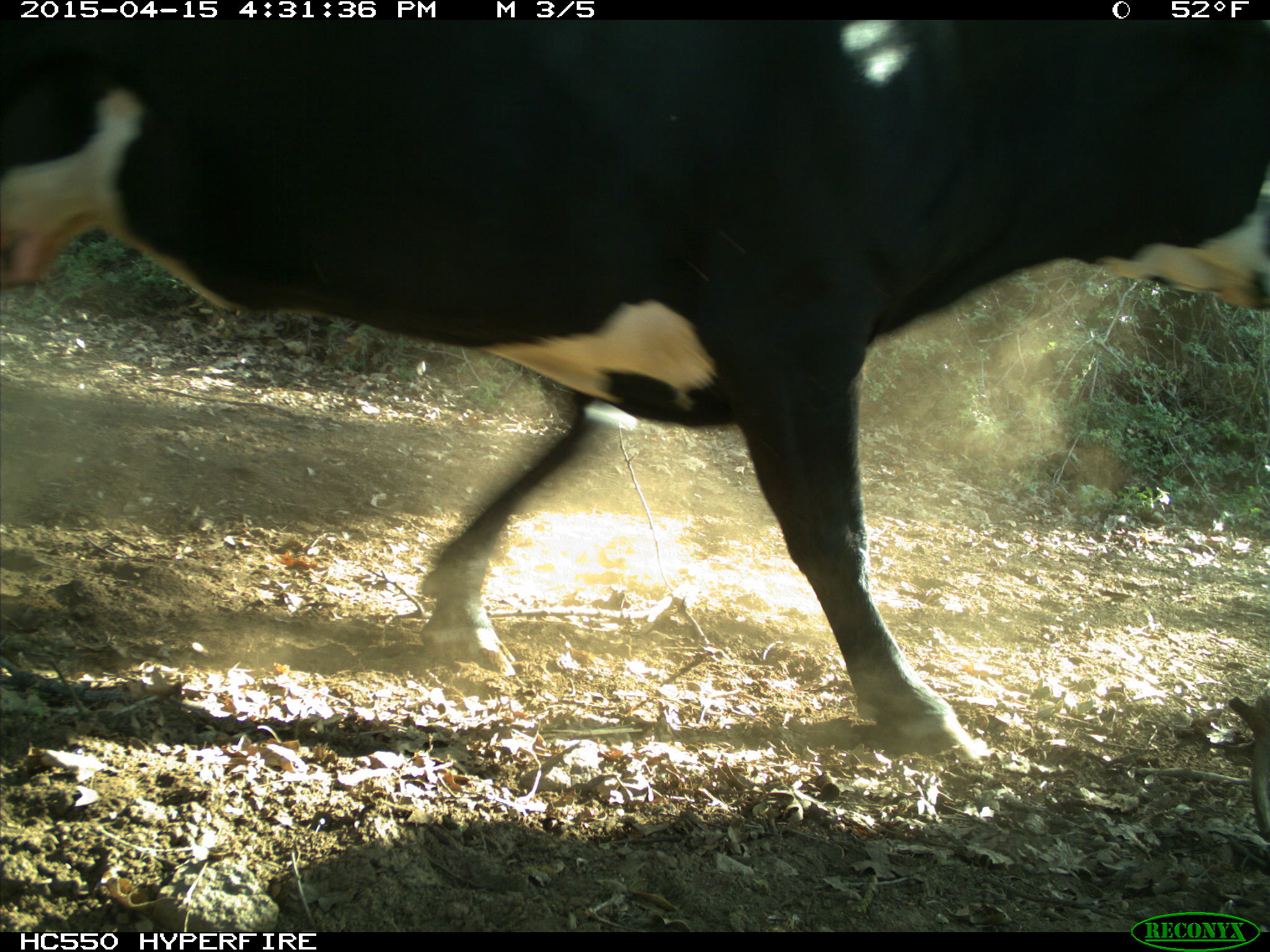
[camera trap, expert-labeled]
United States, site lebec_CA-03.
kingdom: Animalia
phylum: Chordata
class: Mammalia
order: Artiodactyla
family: Bovidae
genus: Bos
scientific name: Bos taurus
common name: domestic cow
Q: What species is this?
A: Bos taurus (domestic cow).